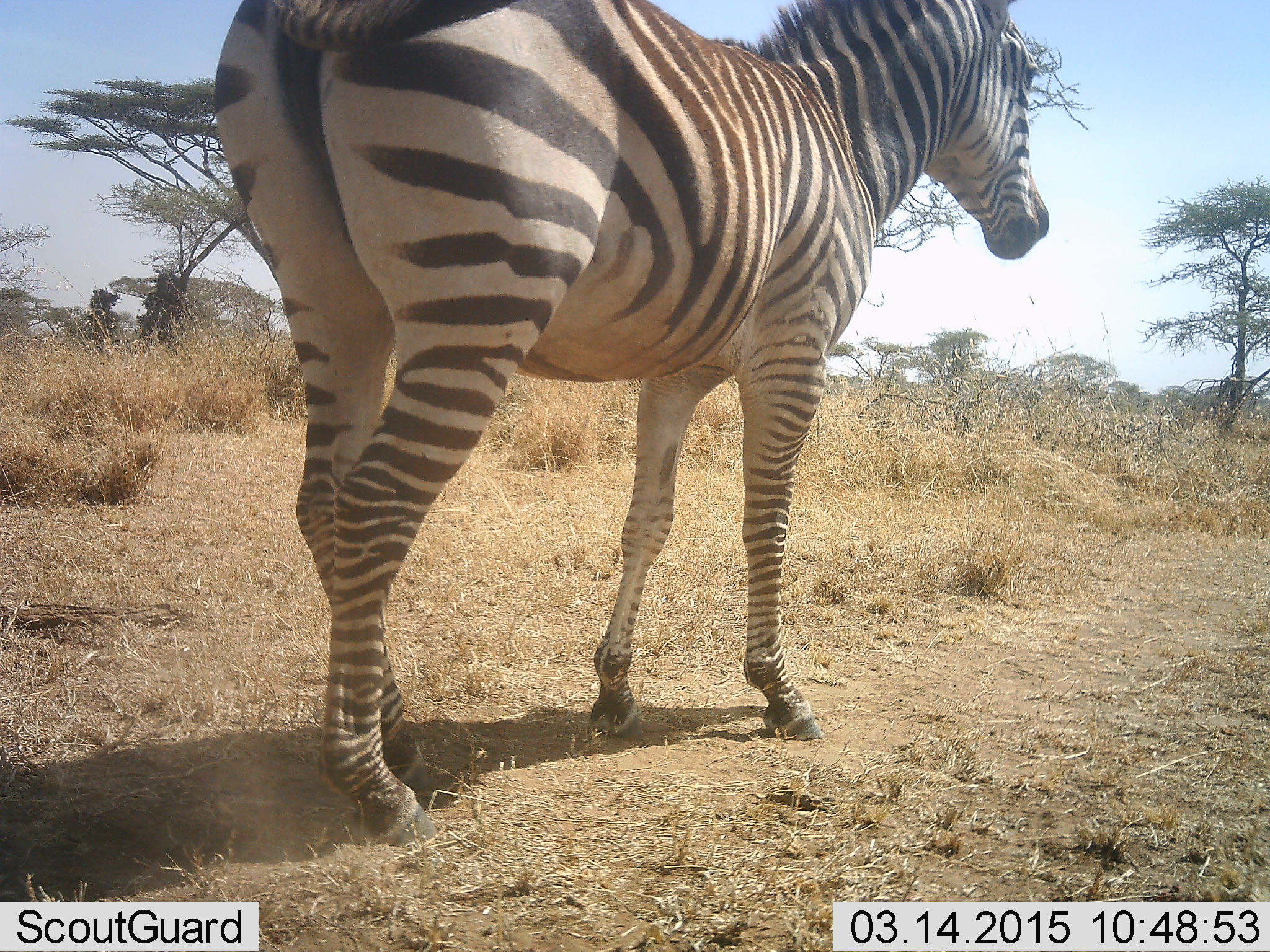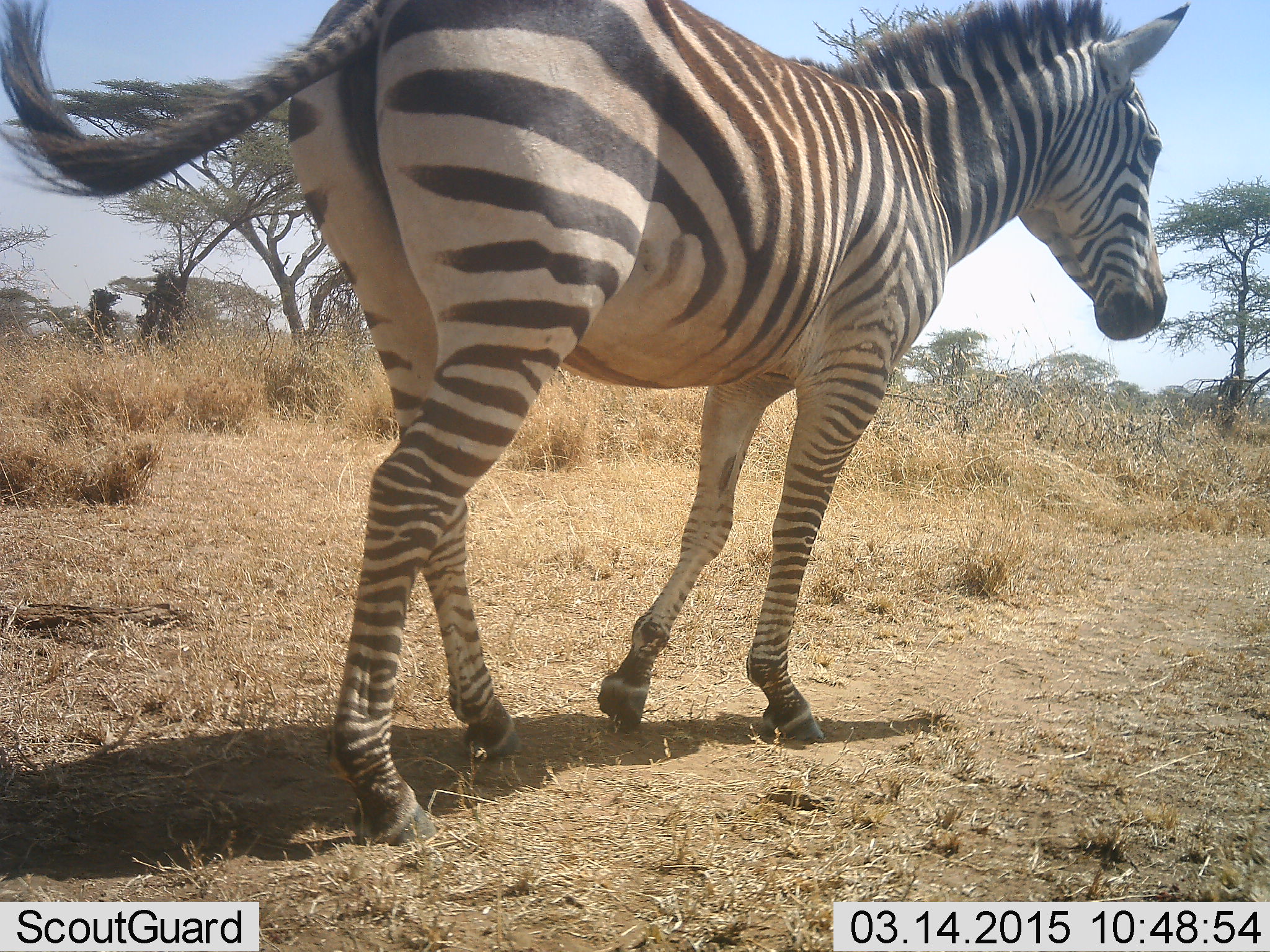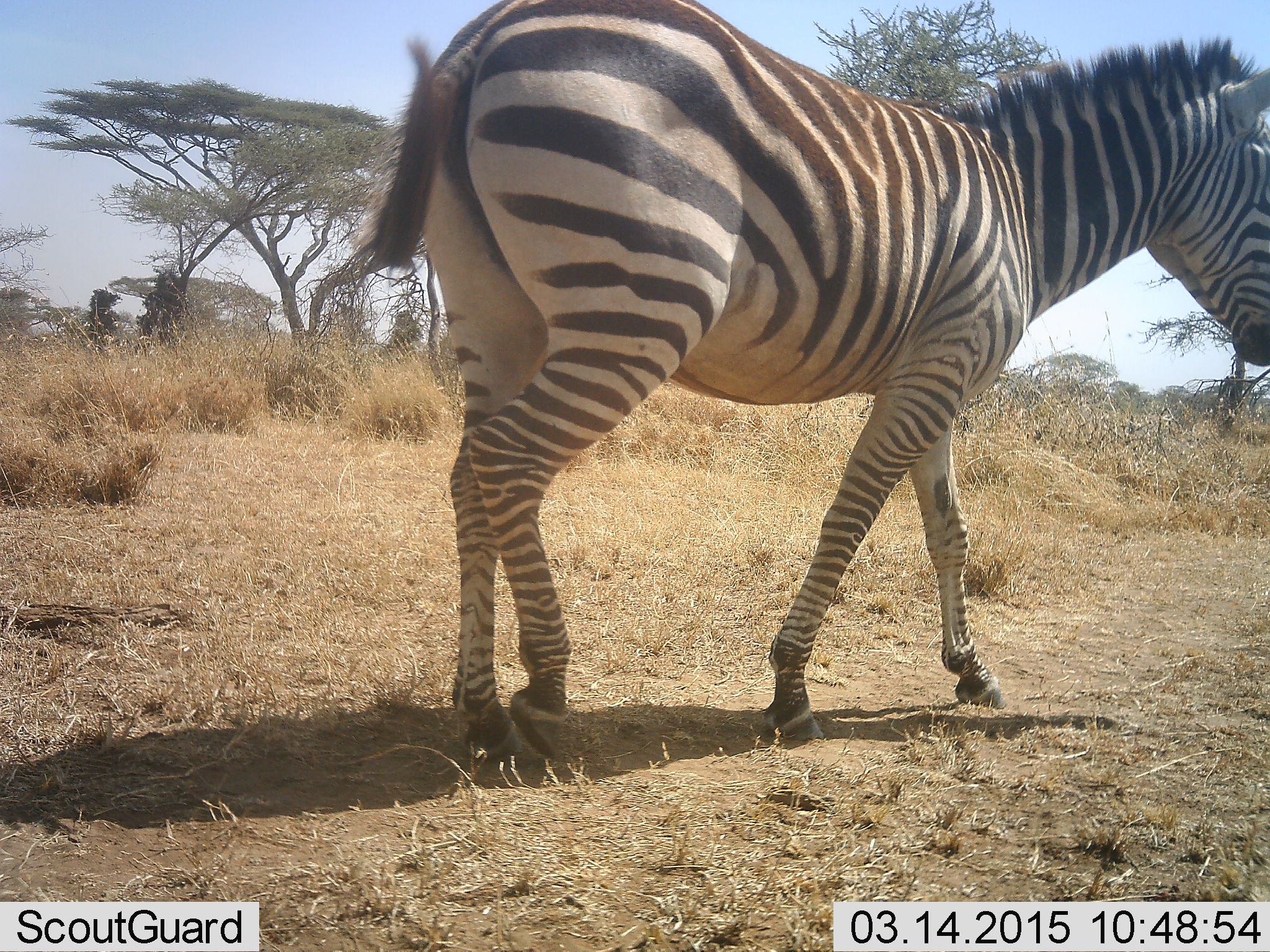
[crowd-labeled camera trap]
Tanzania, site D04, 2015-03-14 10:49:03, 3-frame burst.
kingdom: Animalia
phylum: Chordata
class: Mammalia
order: Perissodactyla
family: Equidae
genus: Equus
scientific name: Equus quagga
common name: plains zebra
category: zebra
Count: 1.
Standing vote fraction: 0%.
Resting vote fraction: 0%.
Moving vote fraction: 100%.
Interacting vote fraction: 0%.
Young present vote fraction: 0%.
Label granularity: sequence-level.